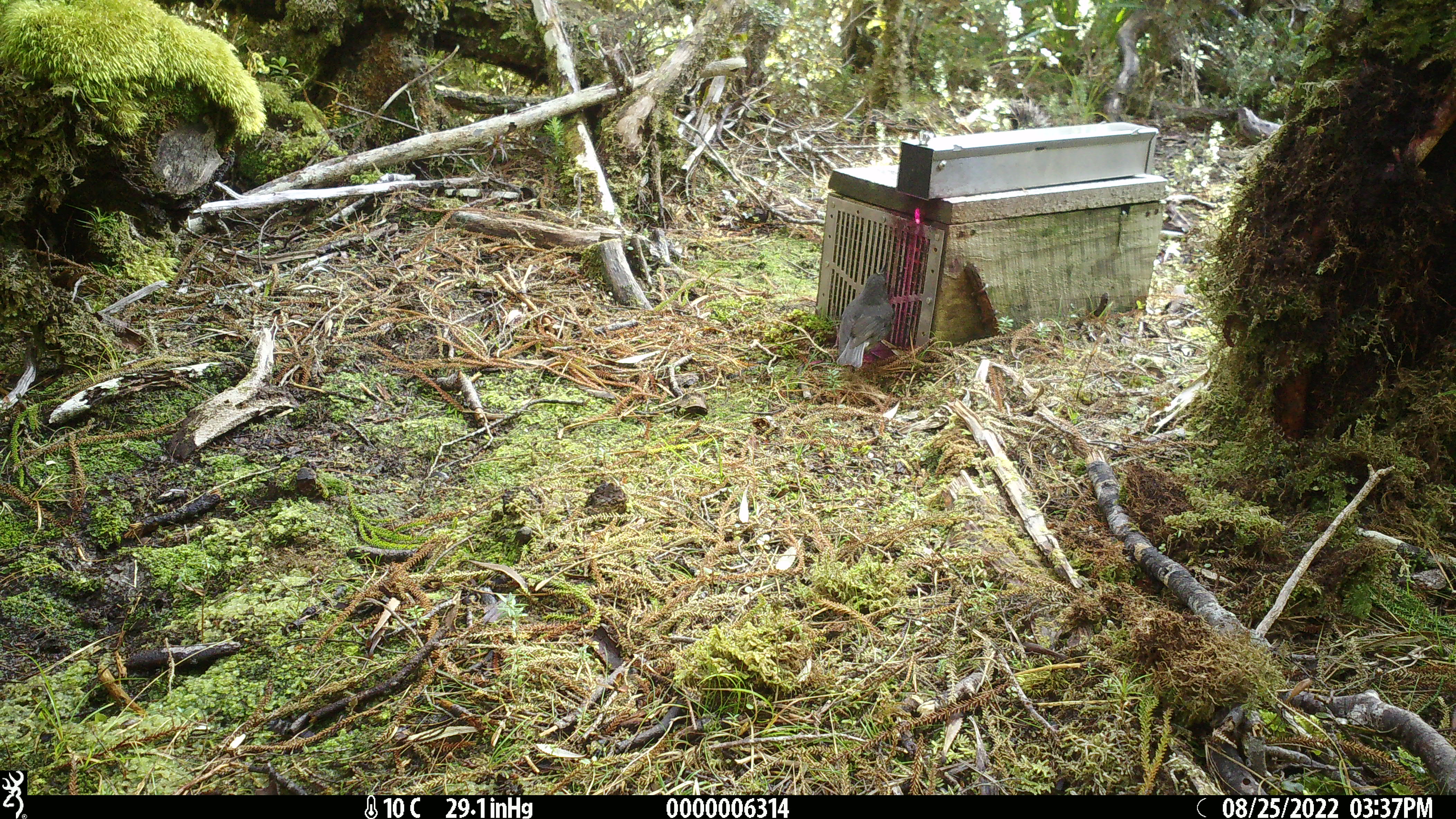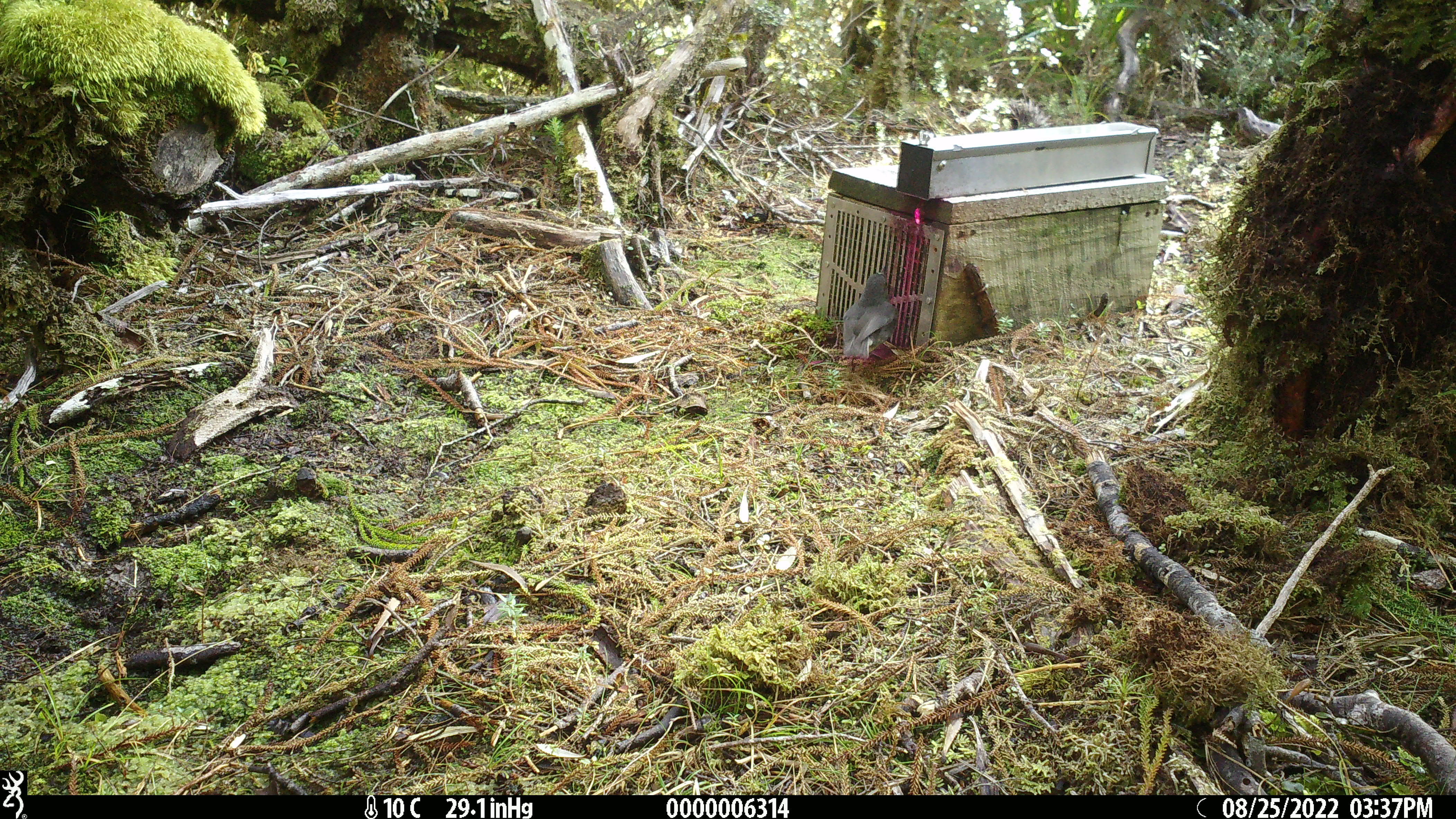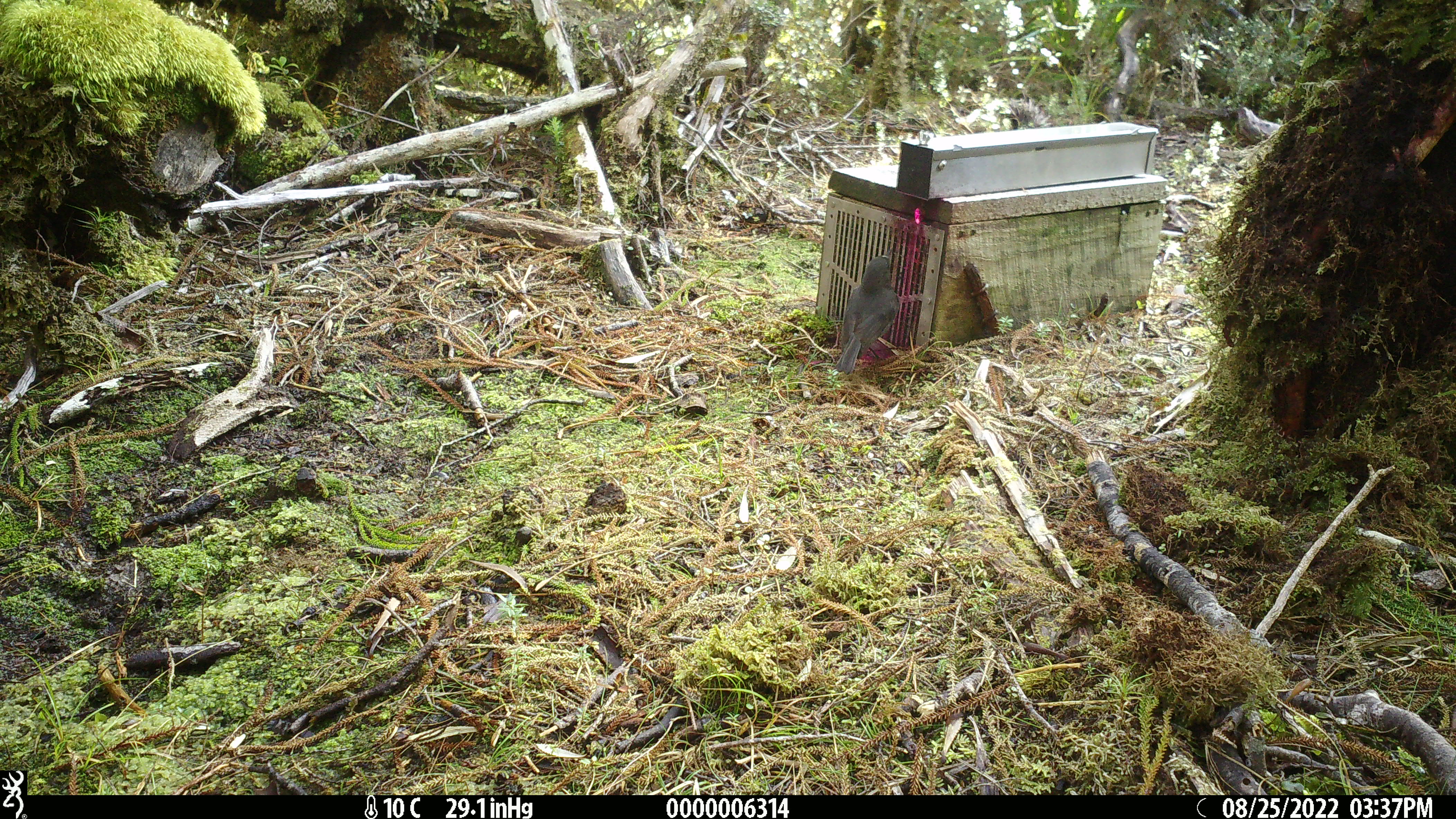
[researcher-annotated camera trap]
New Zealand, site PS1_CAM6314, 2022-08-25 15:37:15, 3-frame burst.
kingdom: Animalia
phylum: Chordata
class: Aves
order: Passeriformes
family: Petroicidae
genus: Petroica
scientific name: Petroica australis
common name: new zealand robin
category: robin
Robin (new zealand robin) (Petroica australis).